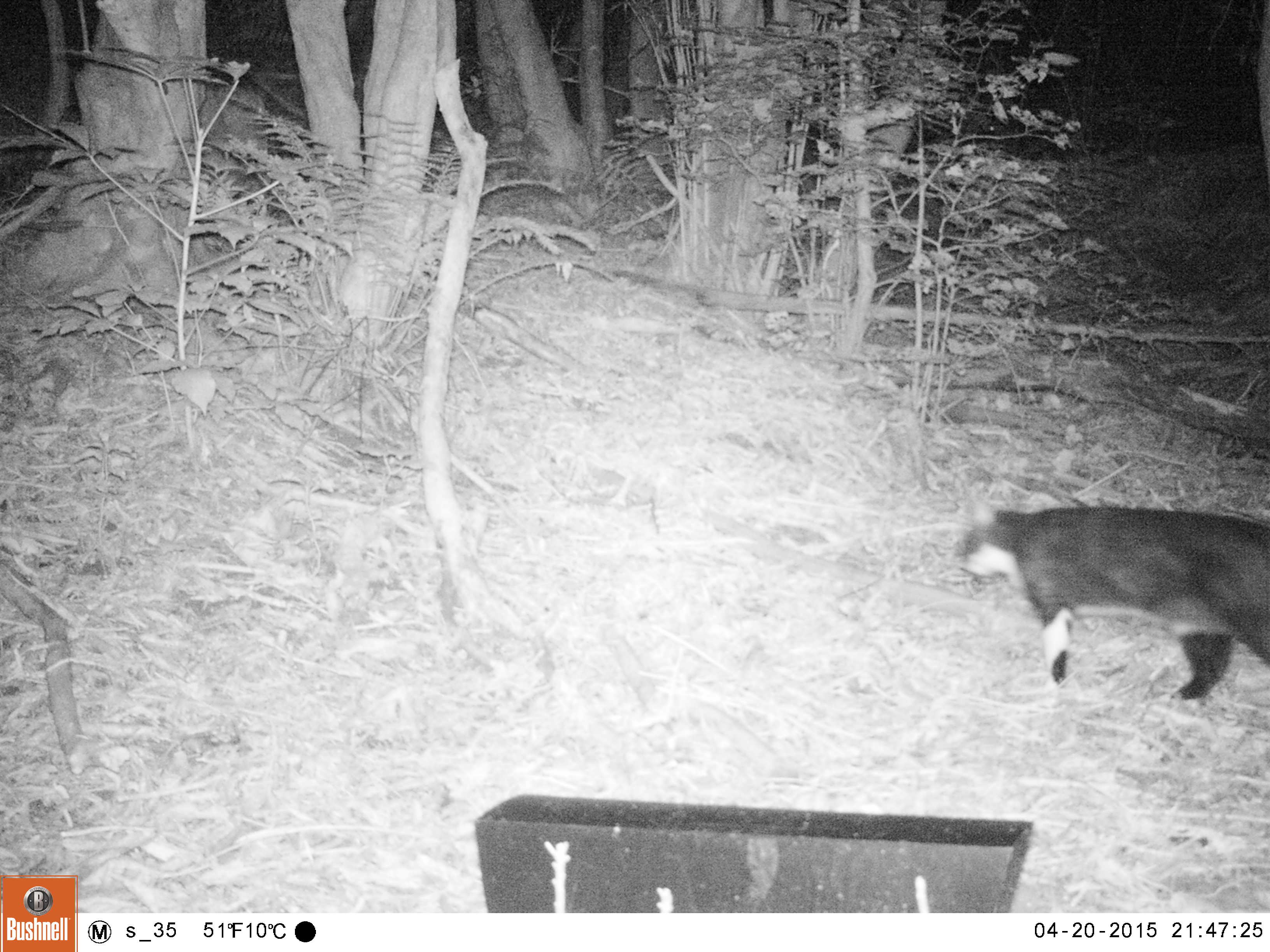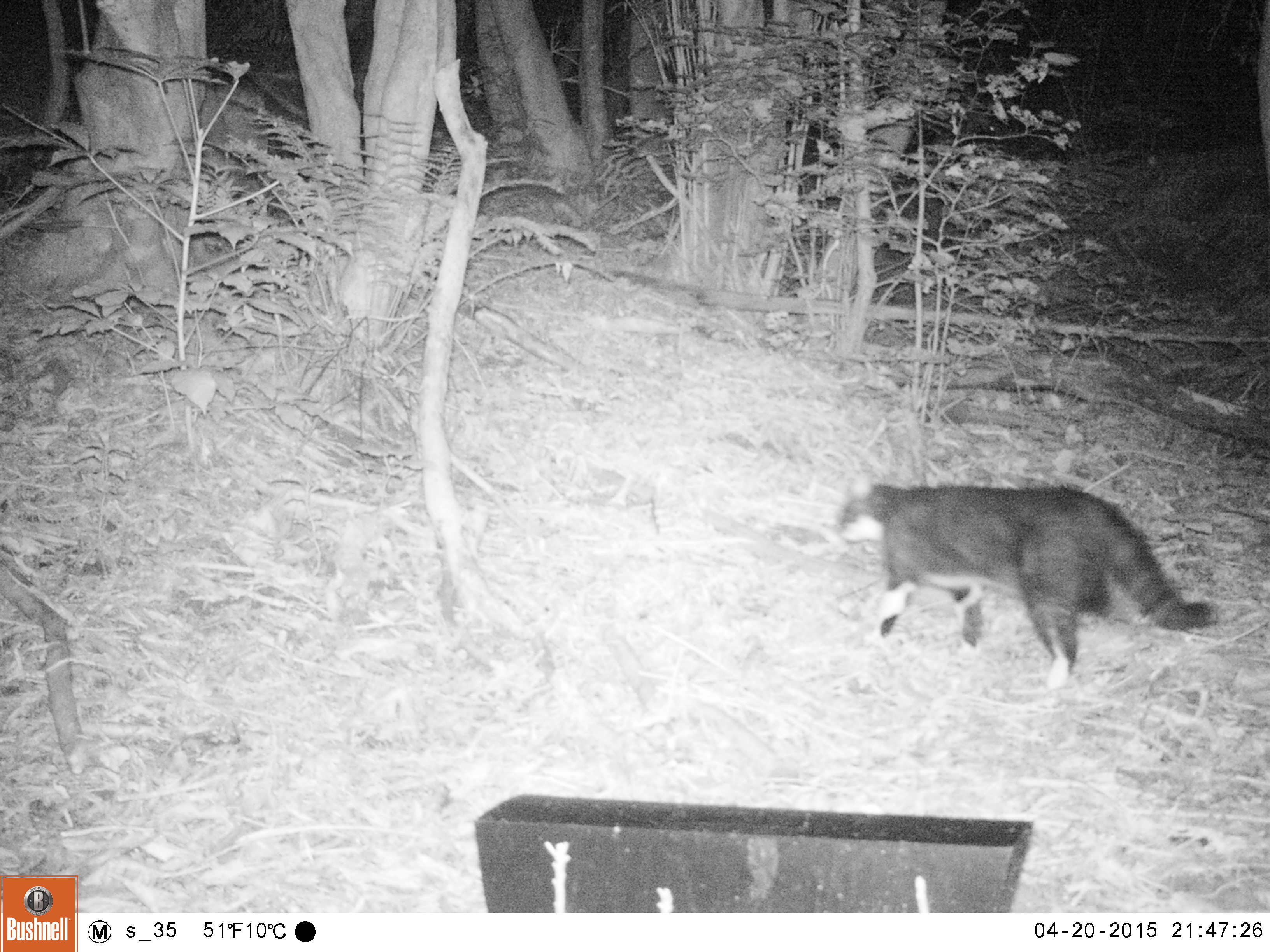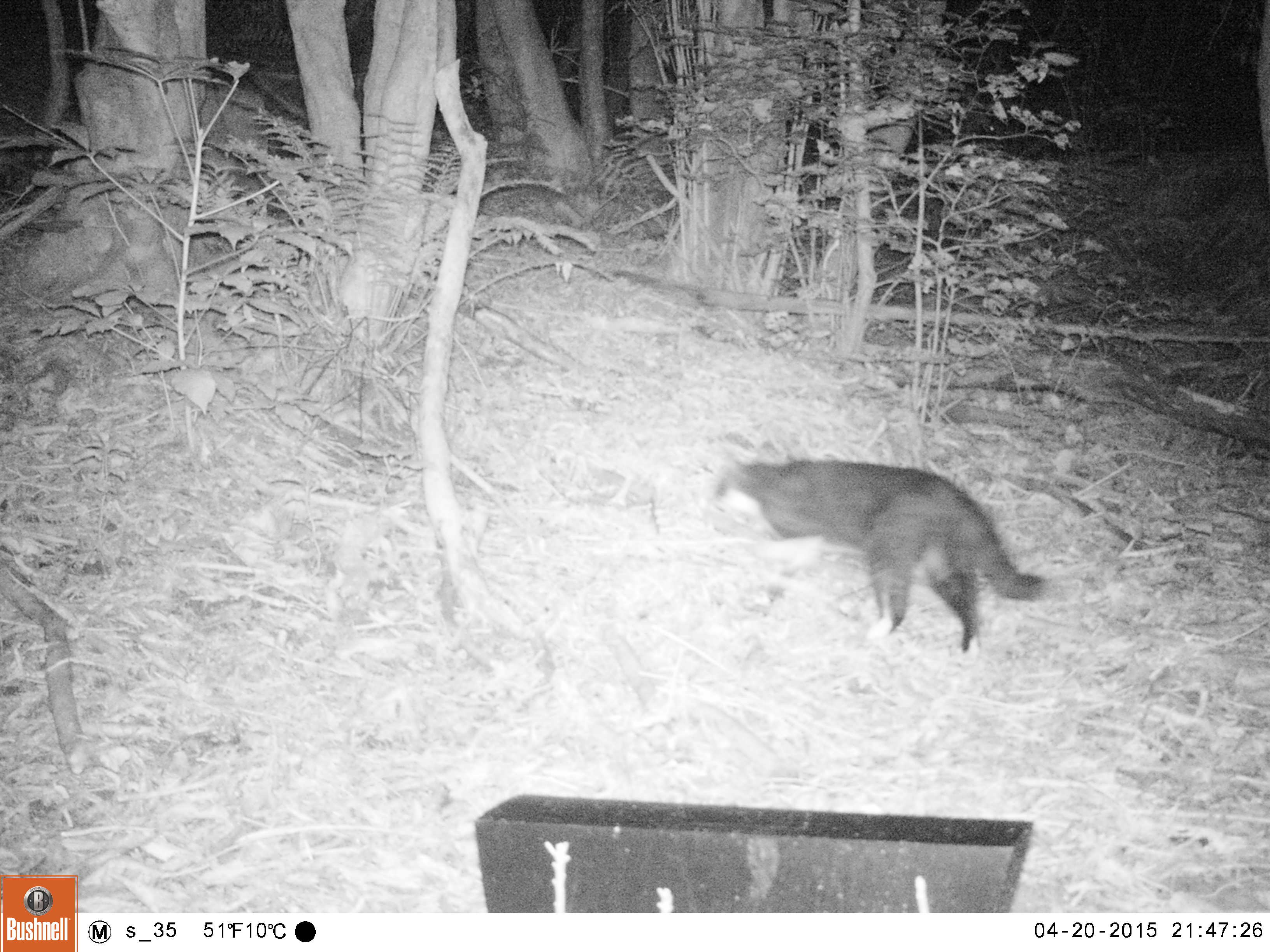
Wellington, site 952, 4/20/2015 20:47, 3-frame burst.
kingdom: Animalia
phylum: Chordata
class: Mammalia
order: Carnivora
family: Felidae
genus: Felis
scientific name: Felis catus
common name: cat